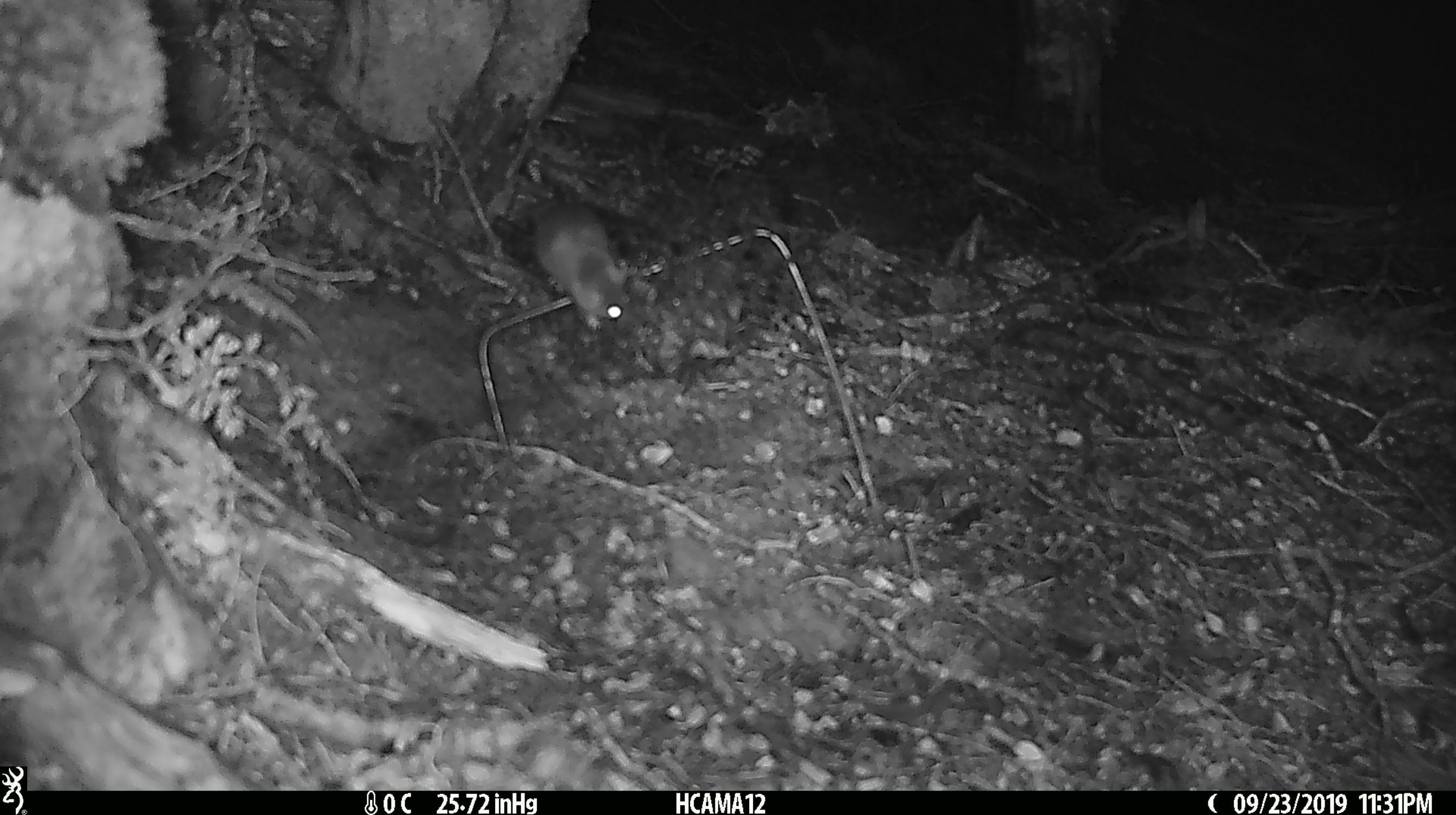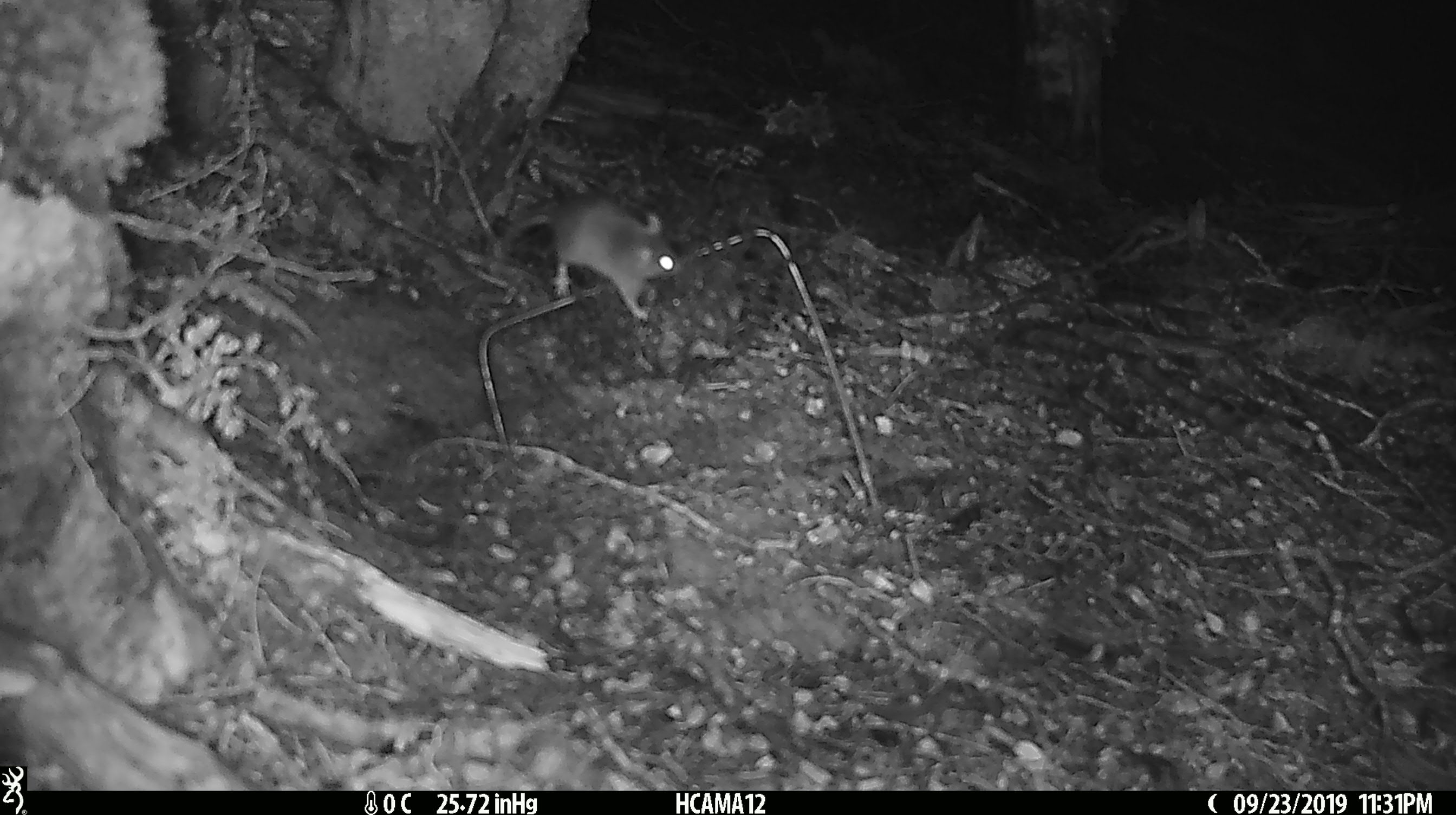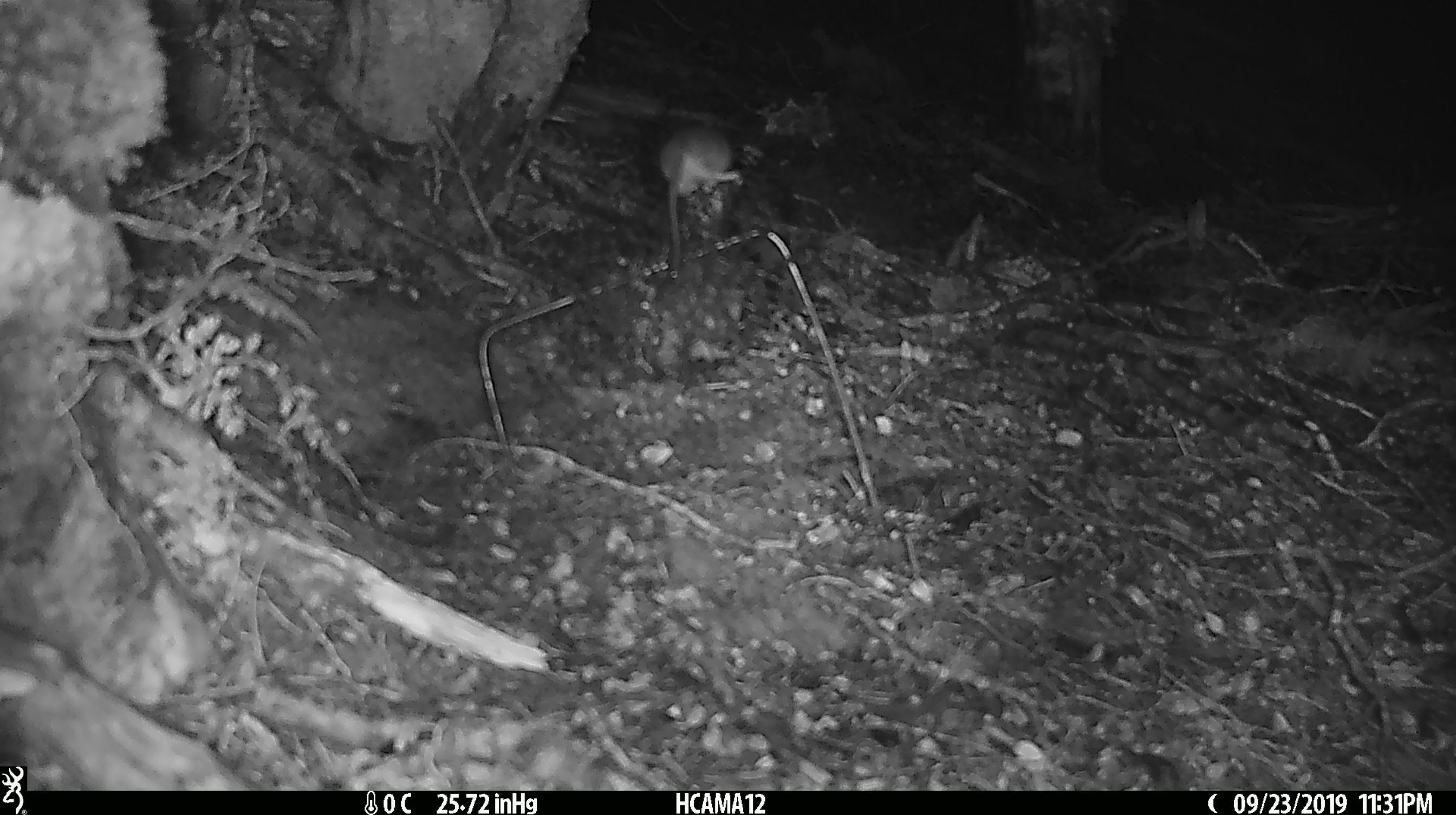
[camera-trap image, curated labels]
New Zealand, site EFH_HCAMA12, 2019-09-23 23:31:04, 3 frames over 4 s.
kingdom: Animalia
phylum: Chordata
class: Mammalia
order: Rodentia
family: Muridae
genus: Mus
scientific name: Mus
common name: mouse